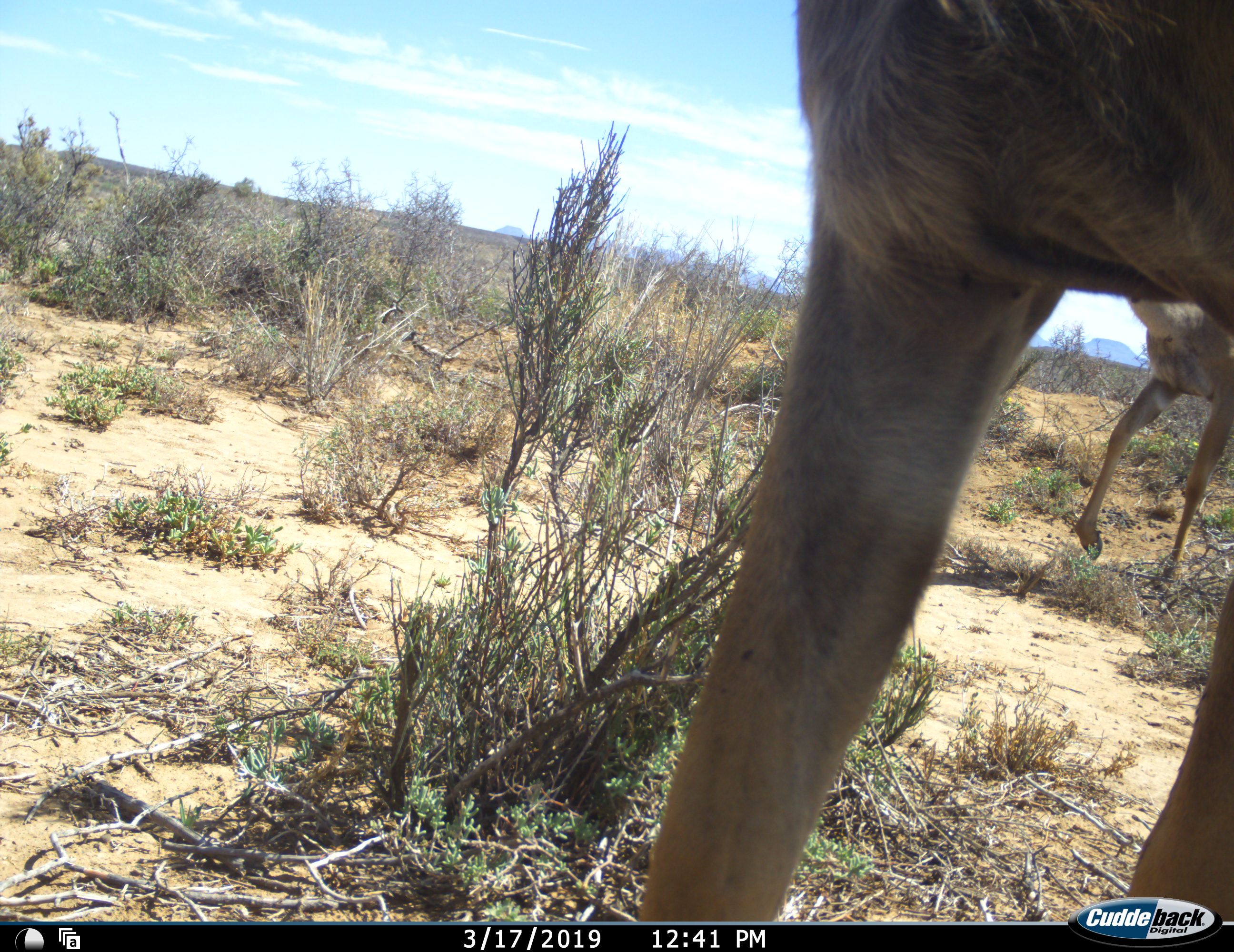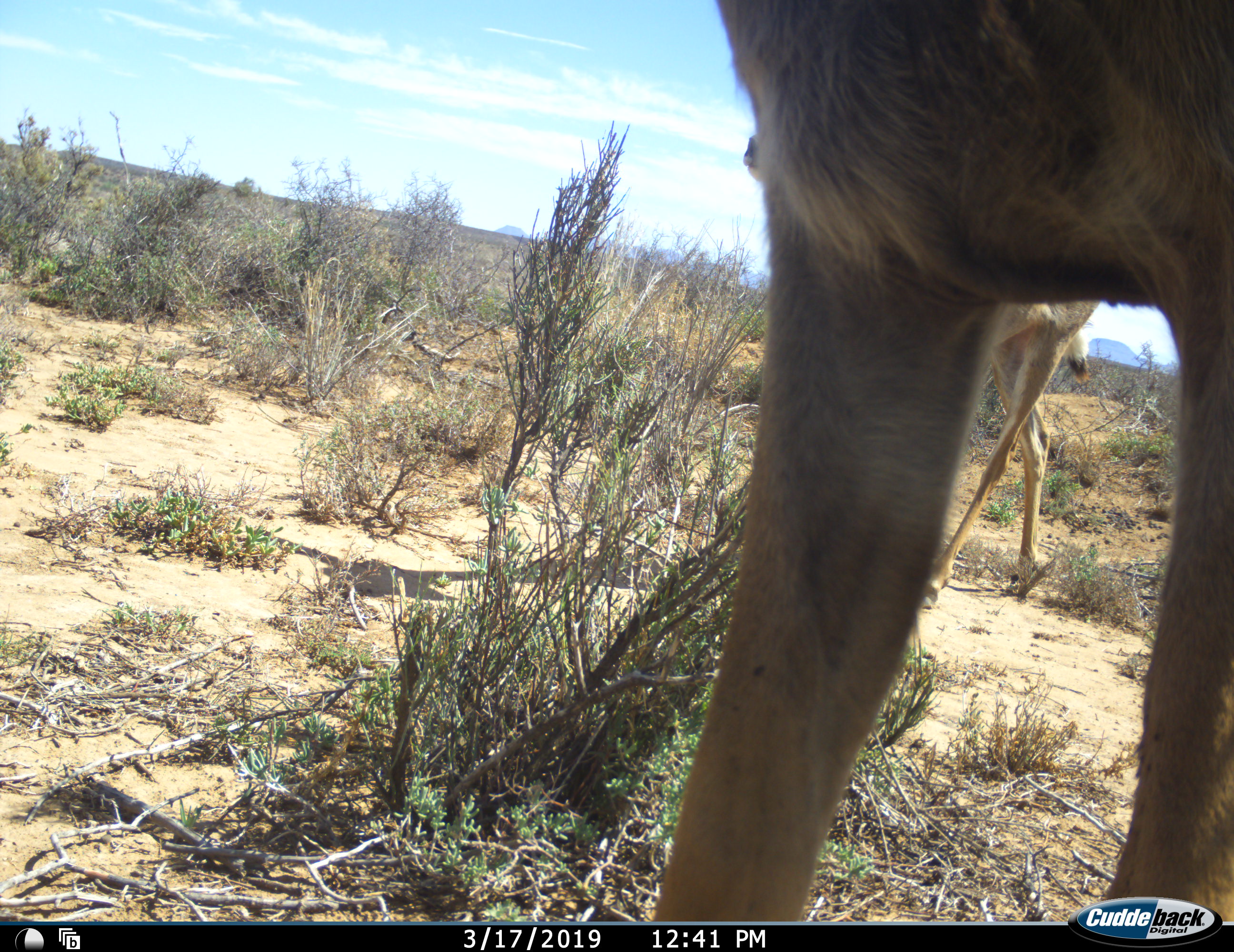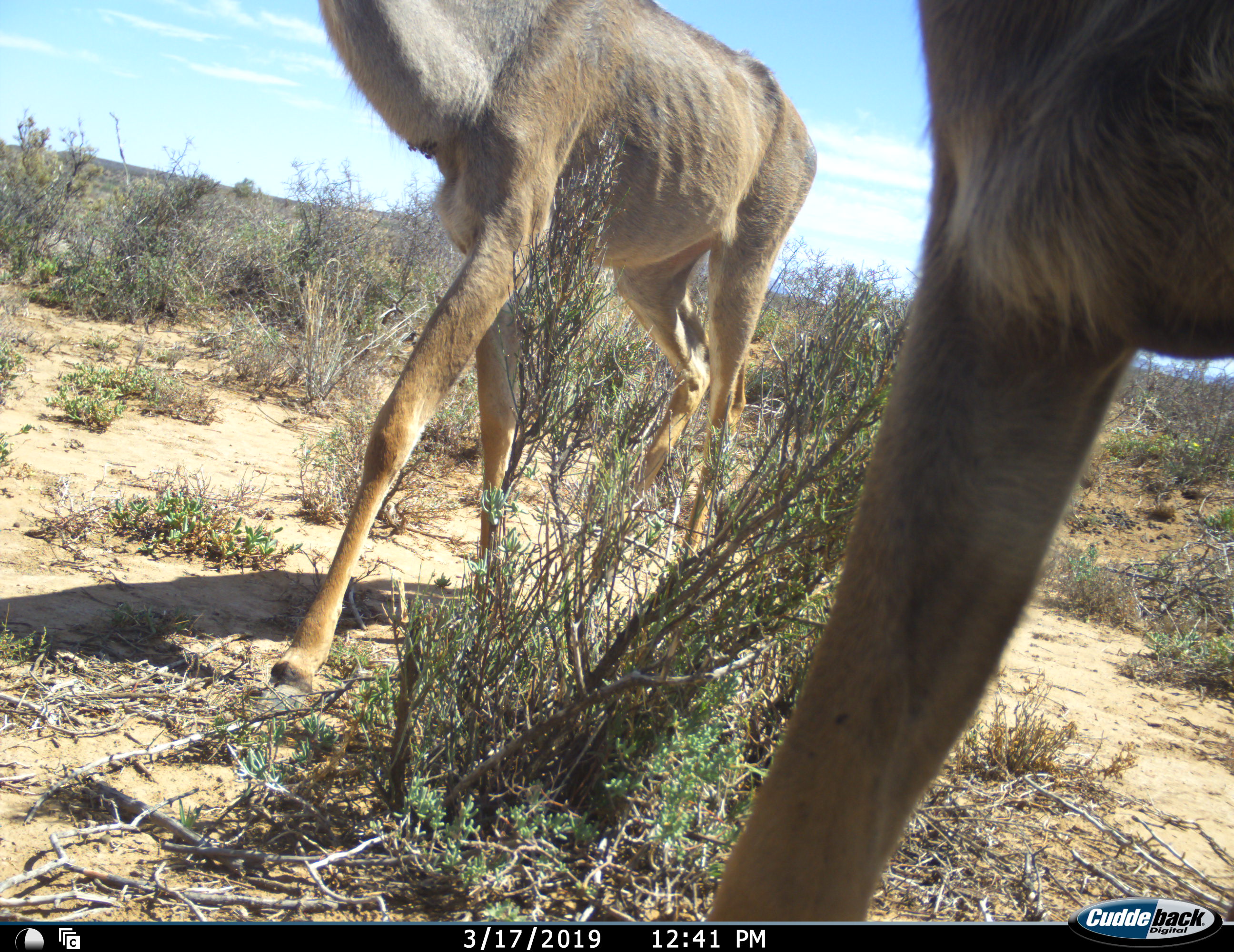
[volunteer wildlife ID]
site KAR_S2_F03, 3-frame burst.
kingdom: Animalia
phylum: Chordata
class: Mammalia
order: Artiodactyla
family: Bovidae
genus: Tragelaphus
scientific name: Tragelaphus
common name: kudu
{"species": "kudu (Tragelaphus)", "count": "2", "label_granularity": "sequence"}